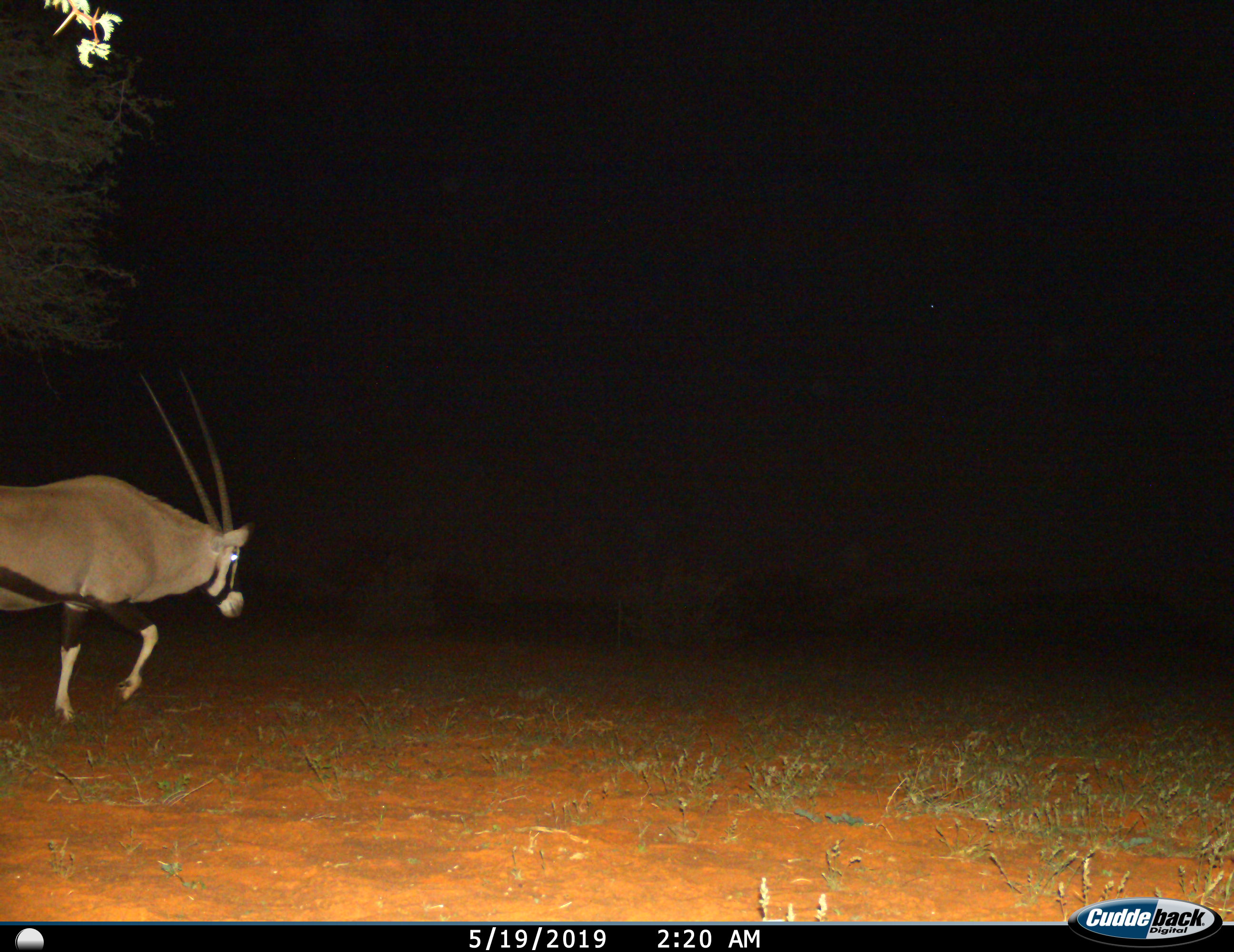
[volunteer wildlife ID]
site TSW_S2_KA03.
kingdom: Animalia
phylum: Chordata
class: Mammalia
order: Artiodactyla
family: Bovidae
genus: Oryx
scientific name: Oryx gazella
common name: gemsbok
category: oryx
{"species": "oryx (gemsbok) (Oryx gazella)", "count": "1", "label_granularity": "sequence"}